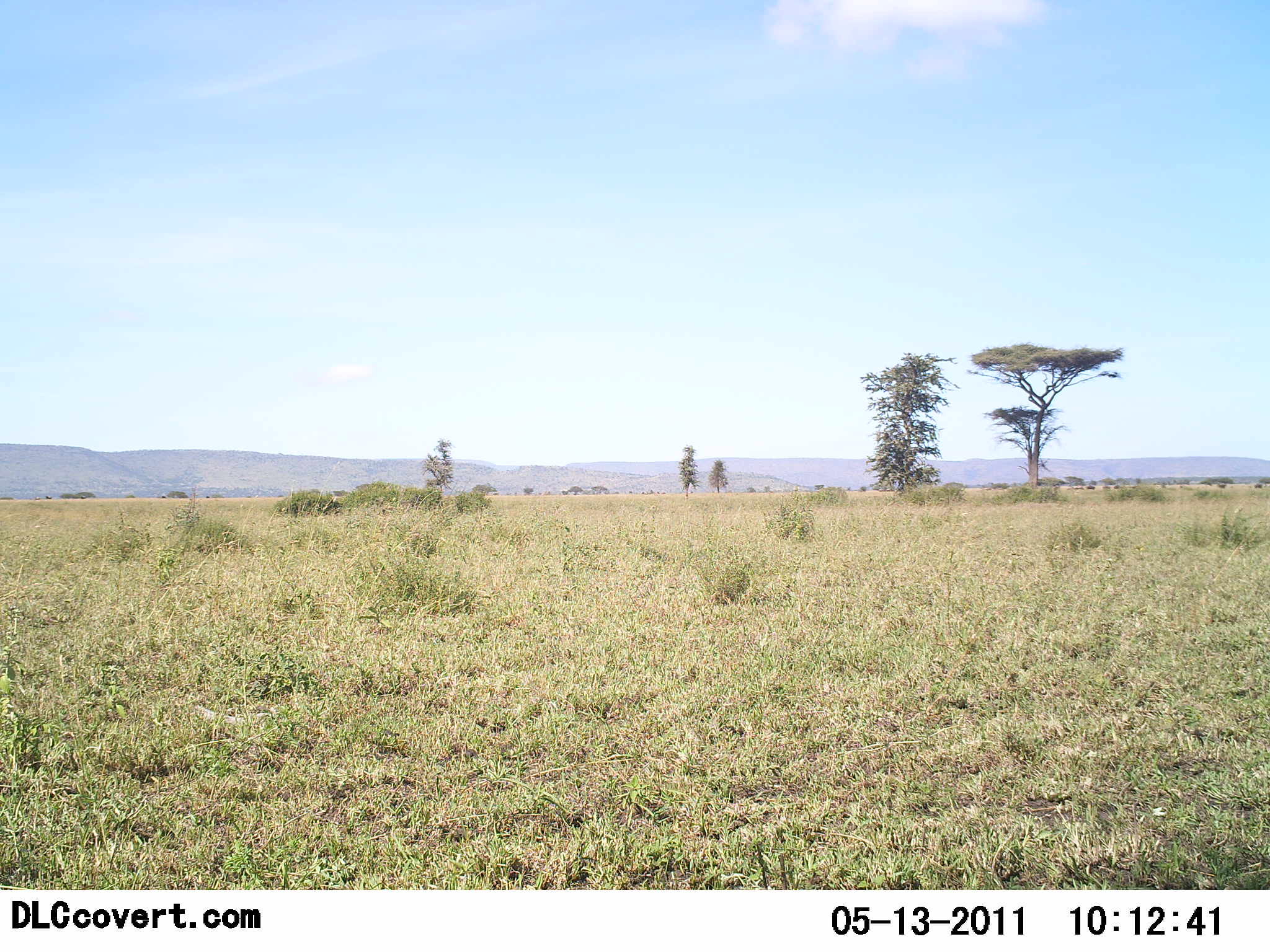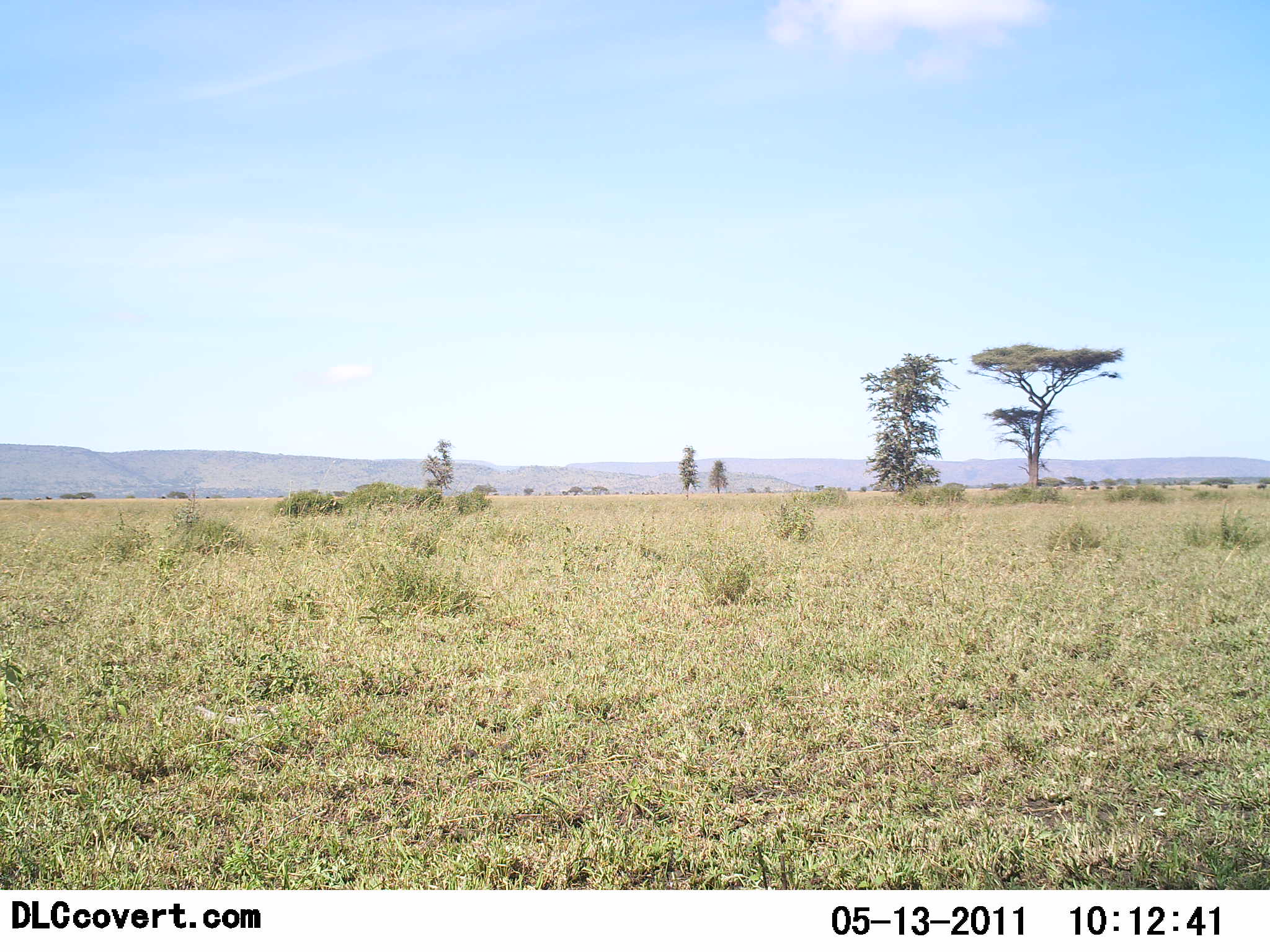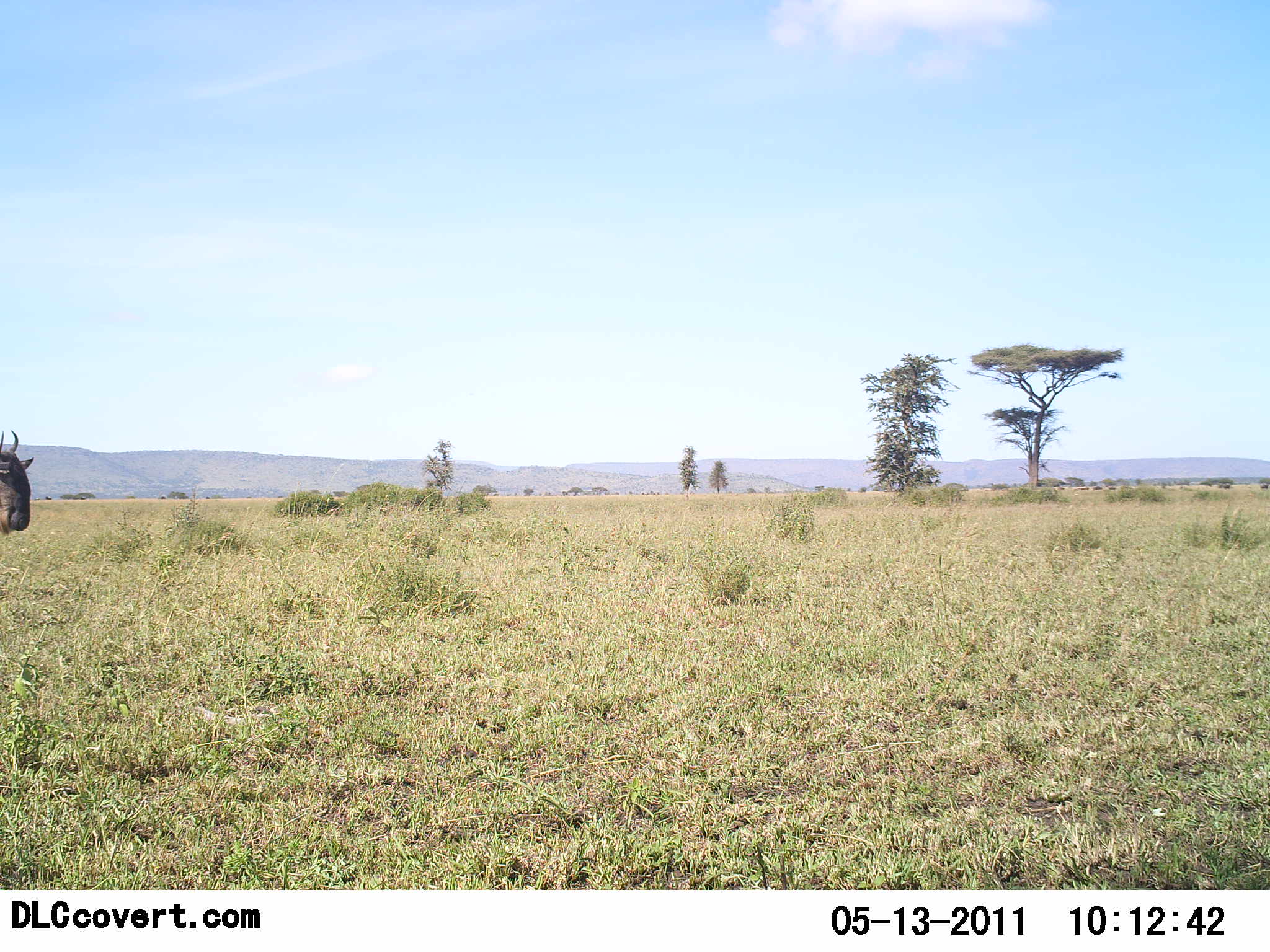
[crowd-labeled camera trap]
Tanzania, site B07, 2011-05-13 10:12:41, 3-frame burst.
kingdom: Animalia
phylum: Chordata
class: Mammalia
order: Artiodactyla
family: Bovidae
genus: Connochaetes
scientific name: Connochaetes taurinus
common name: blue wildebeest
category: wildebeest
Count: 1.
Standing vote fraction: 36%.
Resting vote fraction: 0%.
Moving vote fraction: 64%.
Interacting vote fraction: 0%.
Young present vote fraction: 0%.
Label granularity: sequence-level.